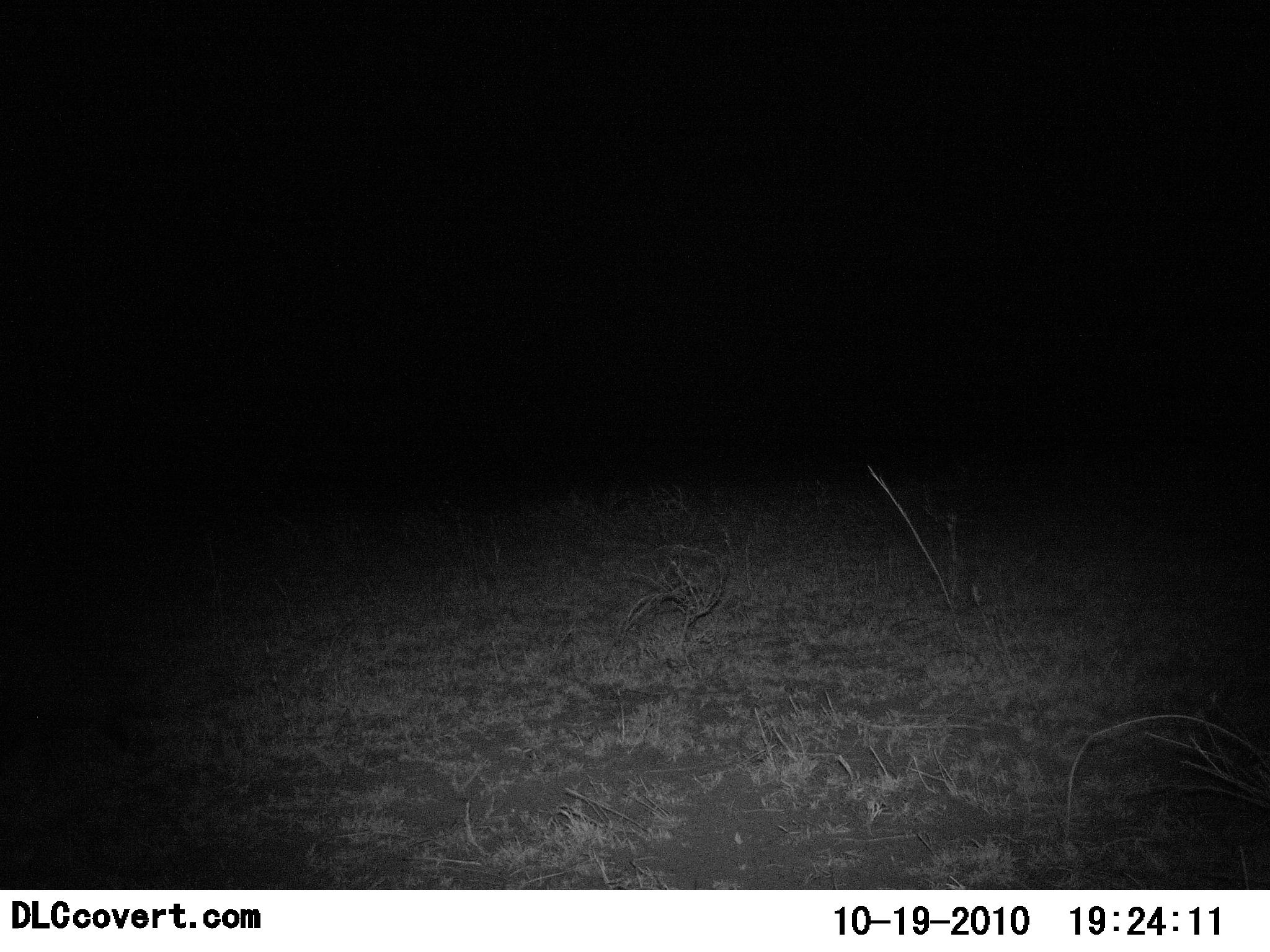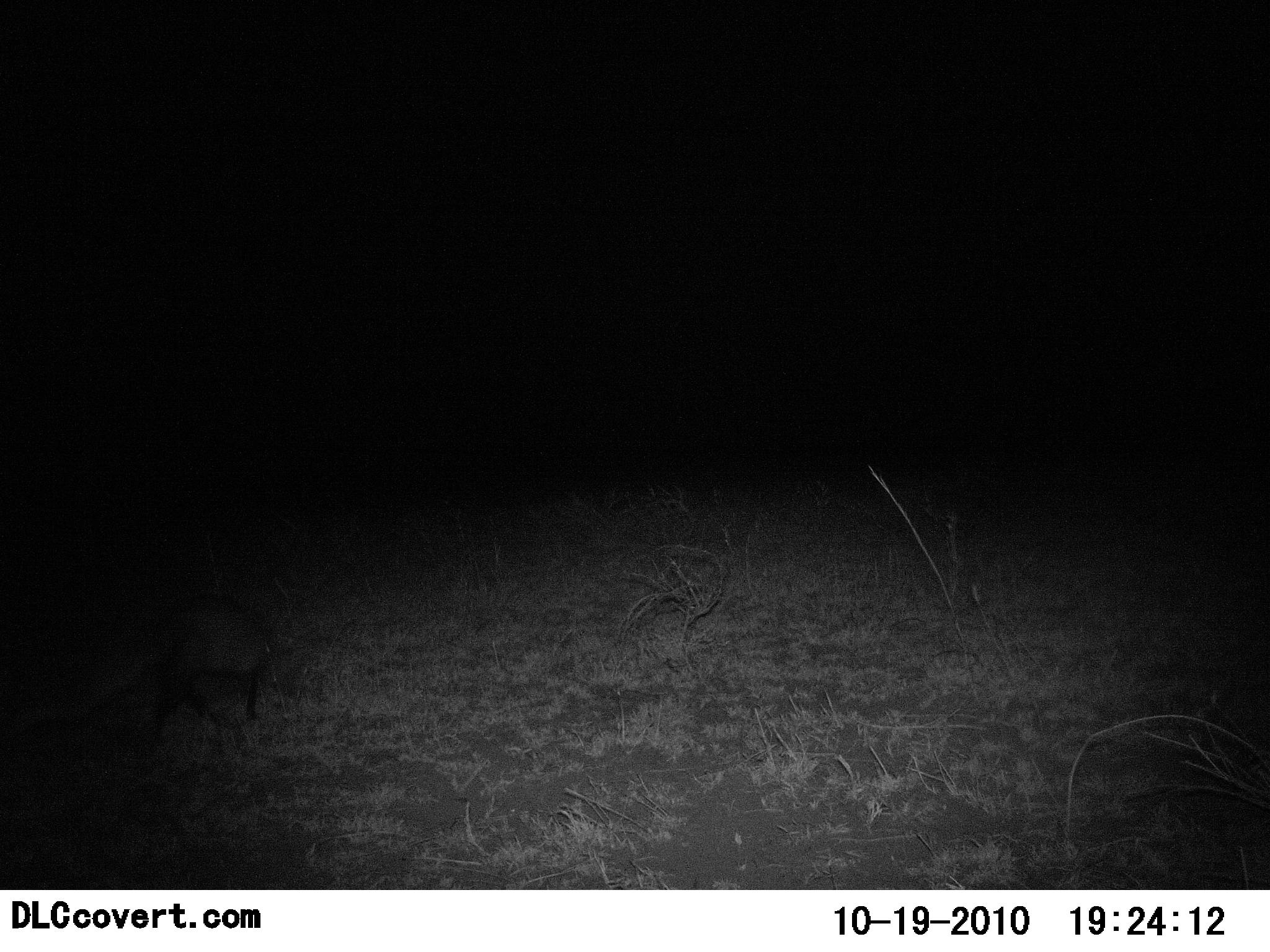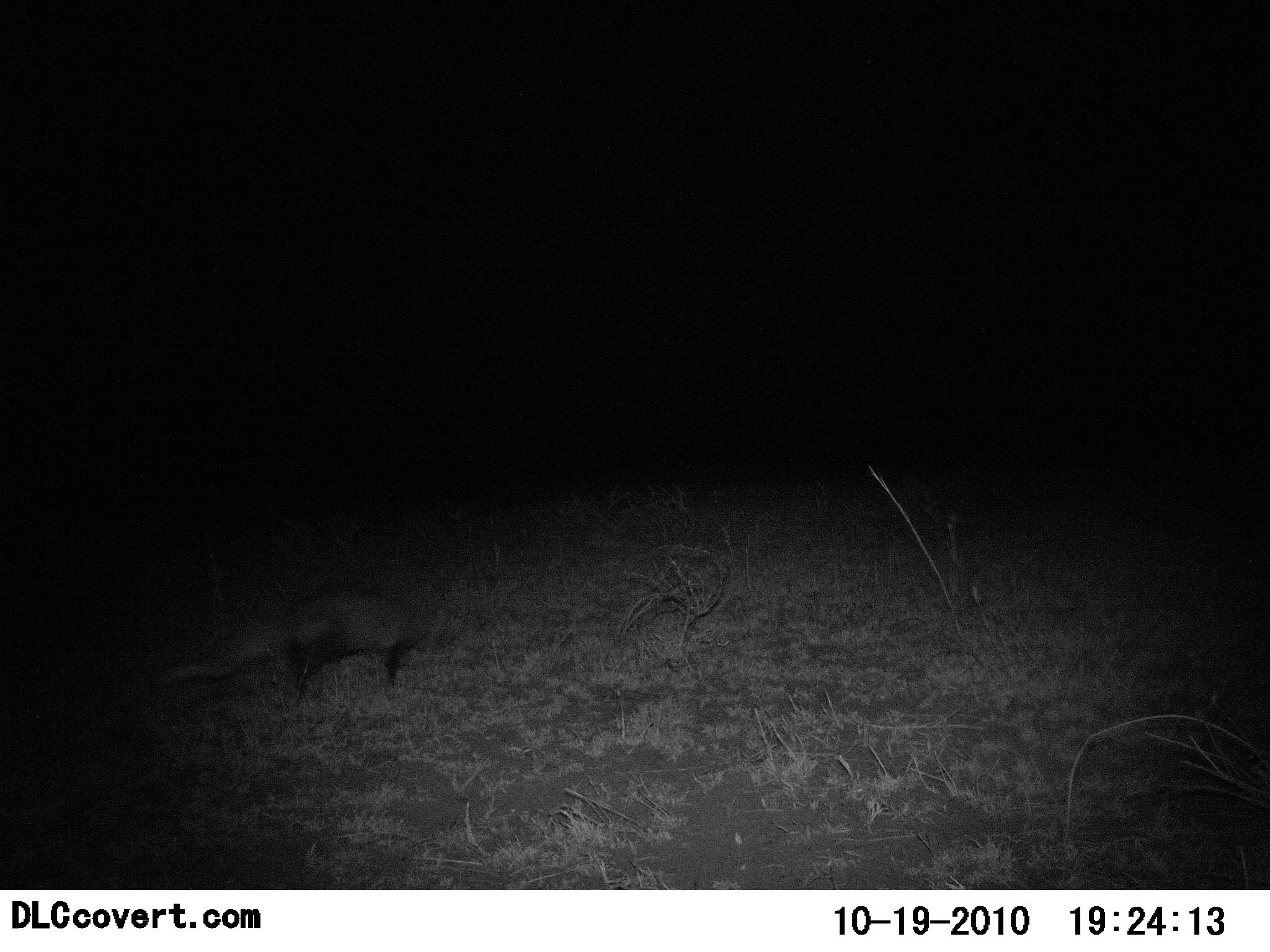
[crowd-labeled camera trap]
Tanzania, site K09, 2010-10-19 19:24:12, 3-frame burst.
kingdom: Animalia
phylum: Chordata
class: Mammalia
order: Carnivora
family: Herpestidae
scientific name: Herpestidae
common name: mongoose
Mongoose (Herpestidae), count 1. Behavior (volunteer vote fractions): standing 0%, resting 0%, moving 100%, interacting 0%. Young present (vote fraction): 0%. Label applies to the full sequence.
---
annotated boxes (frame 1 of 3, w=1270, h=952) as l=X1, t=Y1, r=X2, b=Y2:
animal: l=0, t=683, r=130, b=779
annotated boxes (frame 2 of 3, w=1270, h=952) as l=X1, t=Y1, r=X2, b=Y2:
animal: l=118, t=592, r=306, b=730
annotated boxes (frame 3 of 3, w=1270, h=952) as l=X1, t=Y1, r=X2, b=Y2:
animal: l=147, t=535, r=509, b=717